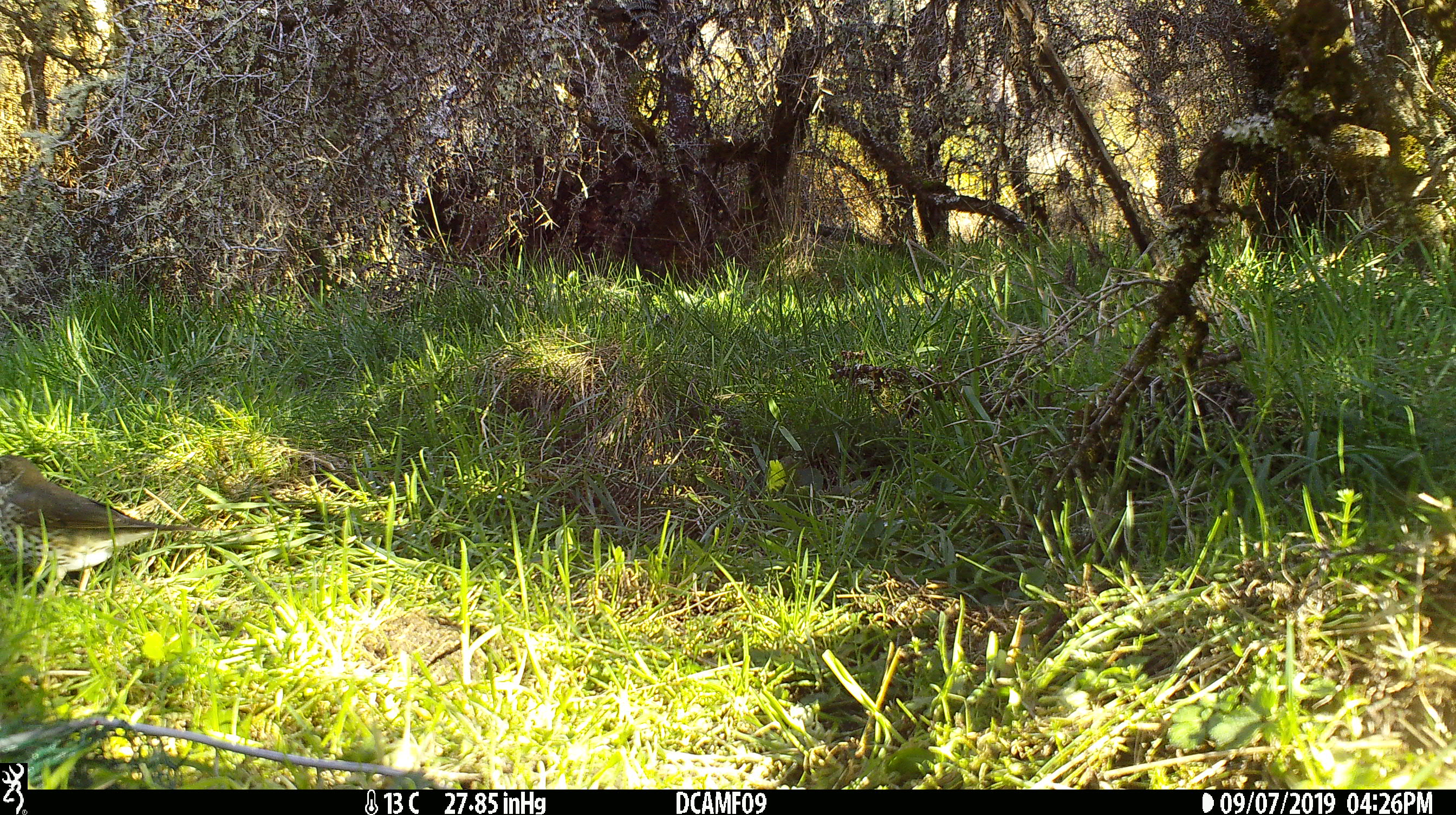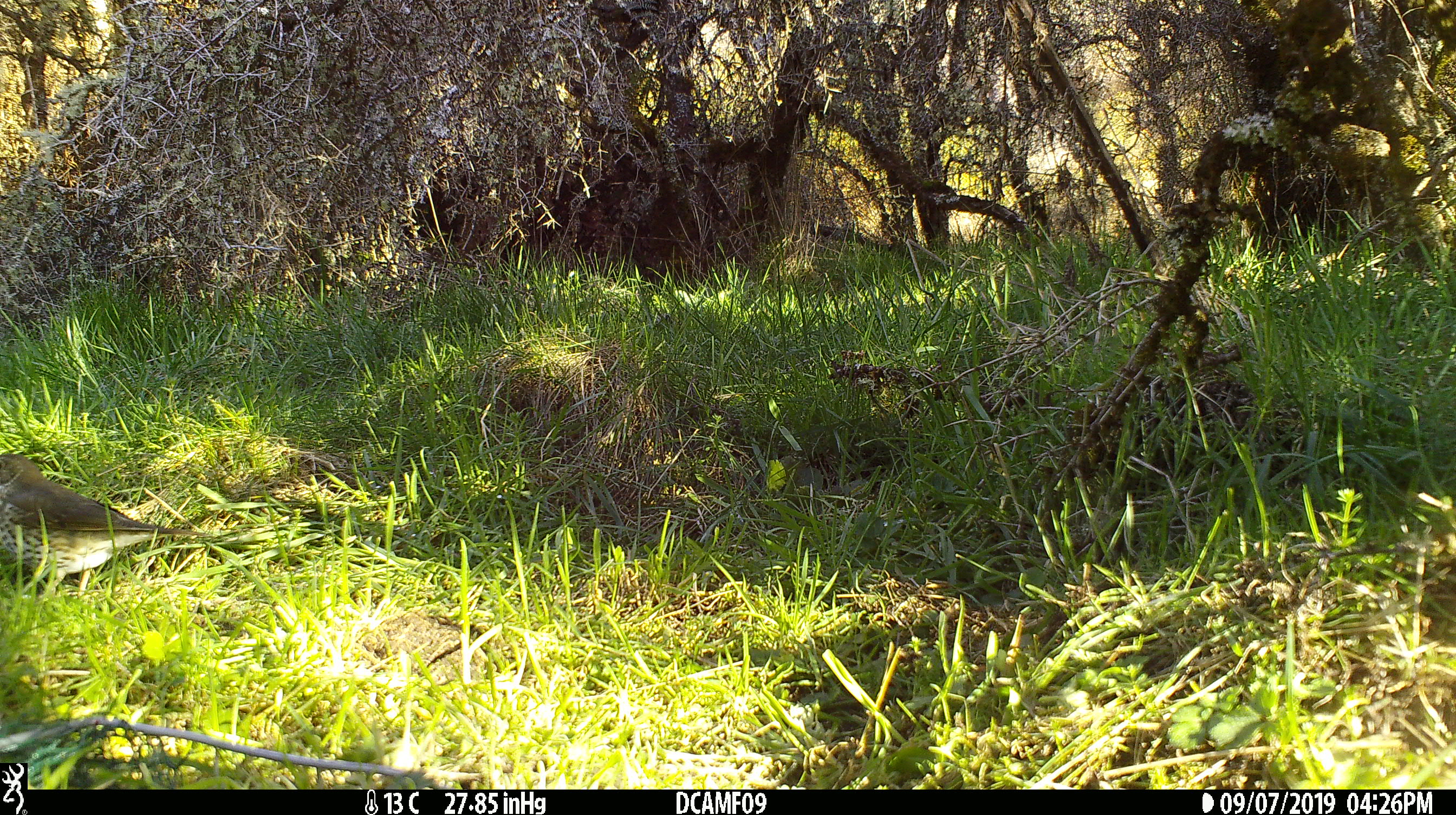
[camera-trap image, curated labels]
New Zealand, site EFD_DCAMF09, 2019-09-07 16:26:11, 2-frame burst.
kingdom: Animalia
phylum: Chordata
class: Aves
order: Passeriformes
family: Turdidae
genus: Turdus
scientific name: Turdus philomelos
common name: song thrush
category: thrush